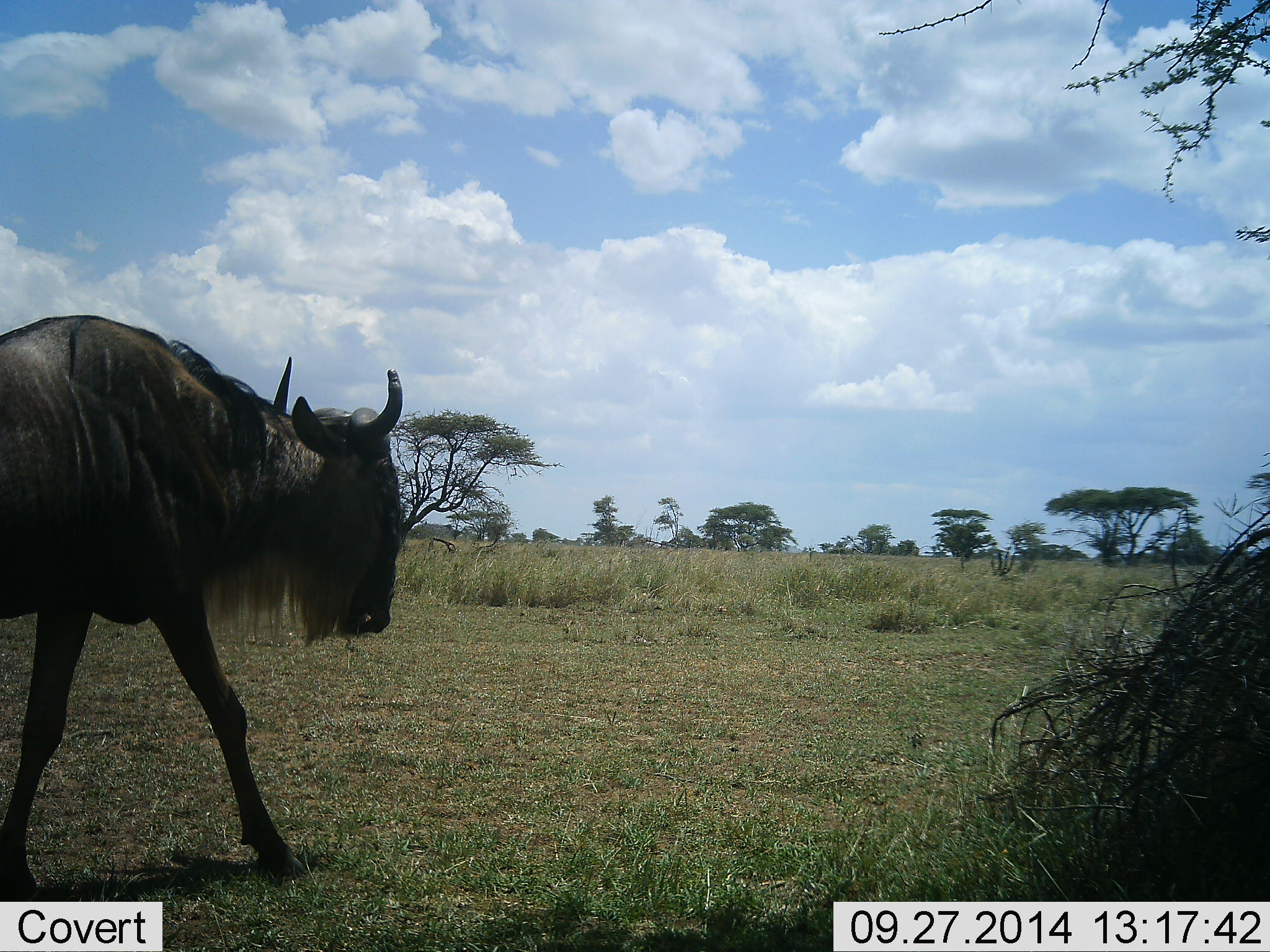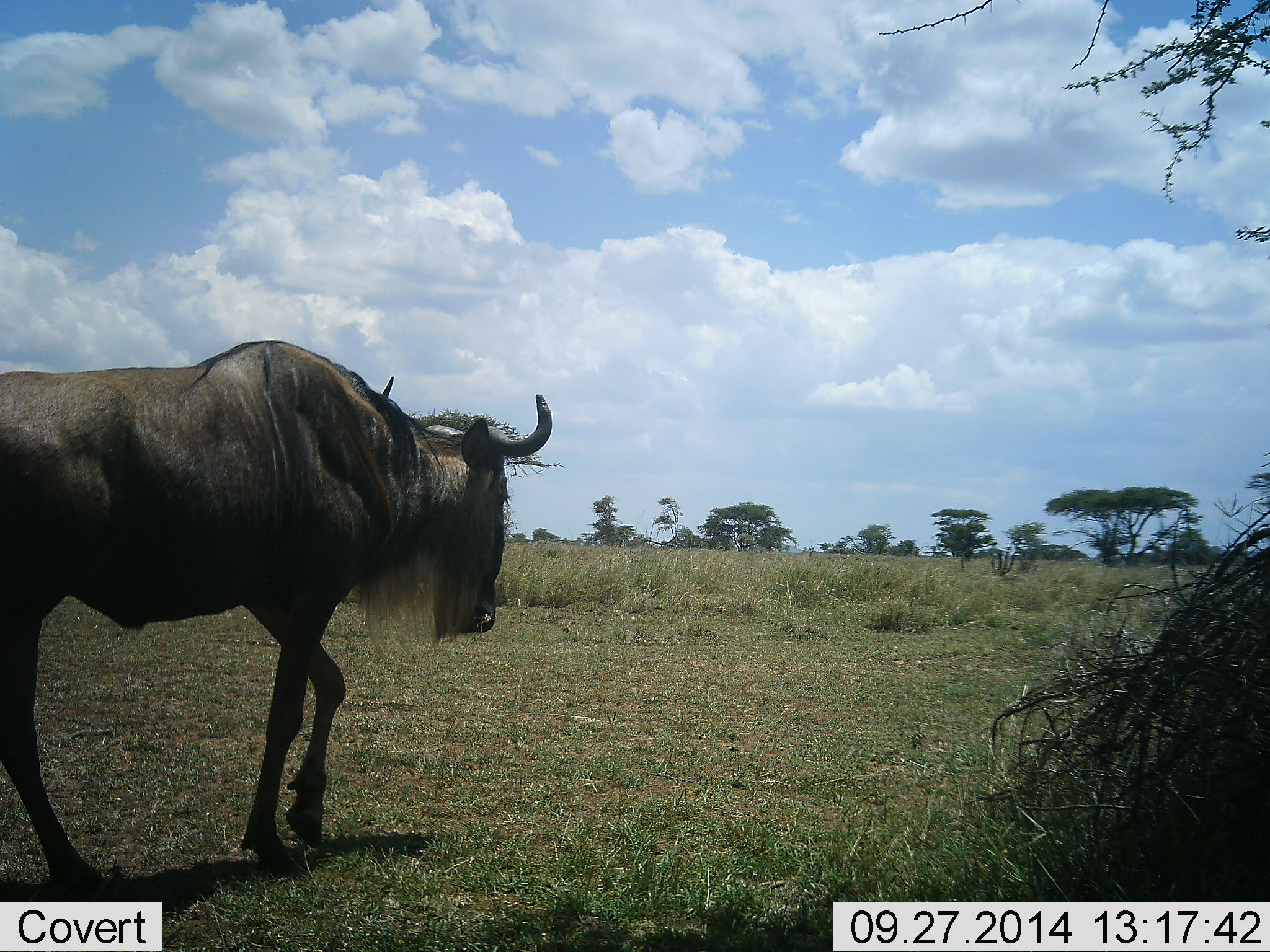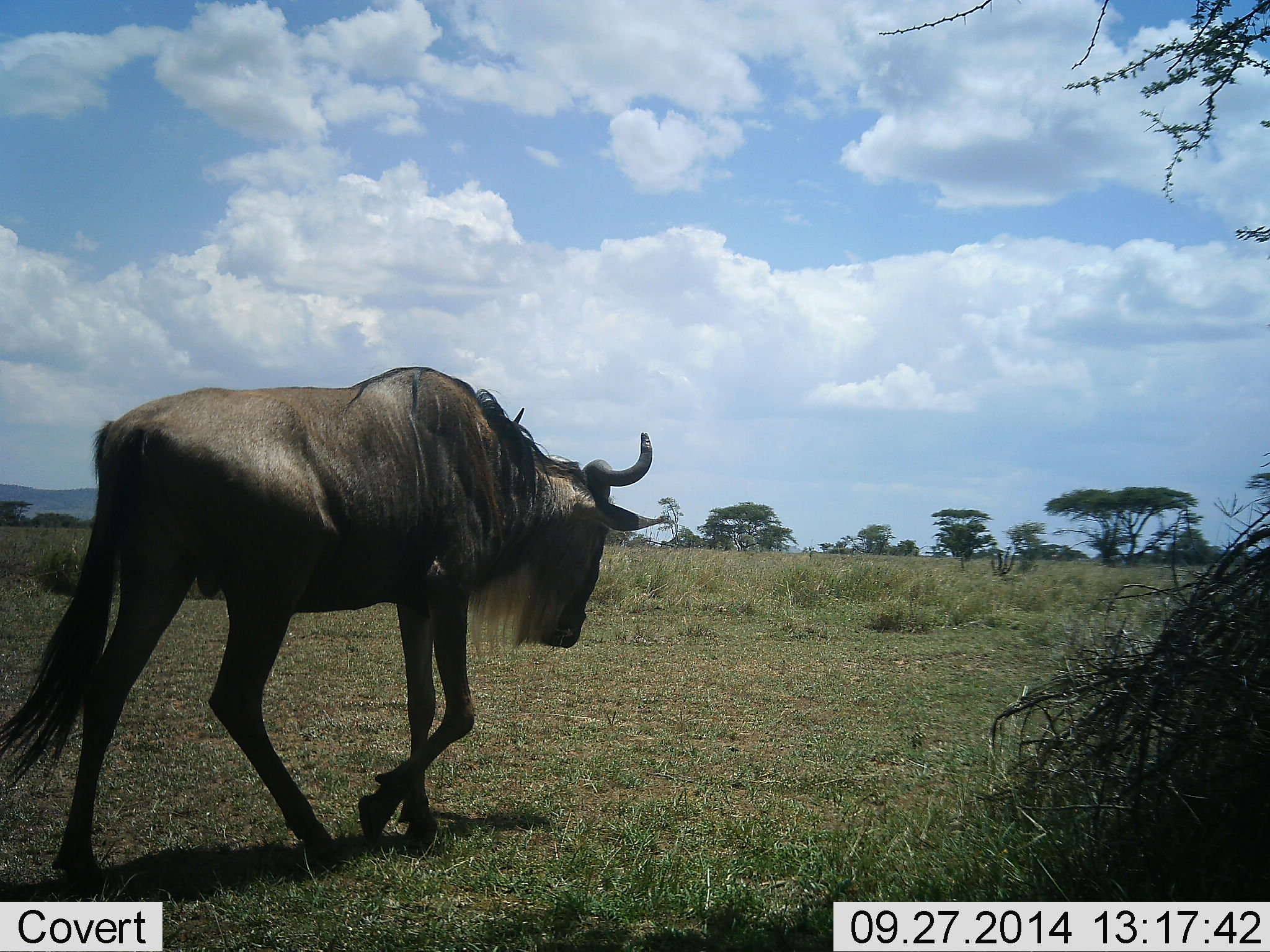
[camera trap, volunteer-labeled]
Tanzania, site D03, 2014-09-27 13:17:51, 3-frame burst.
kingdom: Animalia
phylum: Chordata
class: Mammalia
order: Artiodactyla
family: Bovidae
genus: Connochaetes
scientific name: Connochaetes taurinus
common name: blue wildebeest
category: wildebeest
Wildebeest (blue wildebeest) (Connochaetes taurinus), count 1. Behavior (volunteer vote fractions): standing 0%, resting 0%, moving 100%, interacting 0%. Young present (vote fraction): 0%. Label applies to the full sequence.